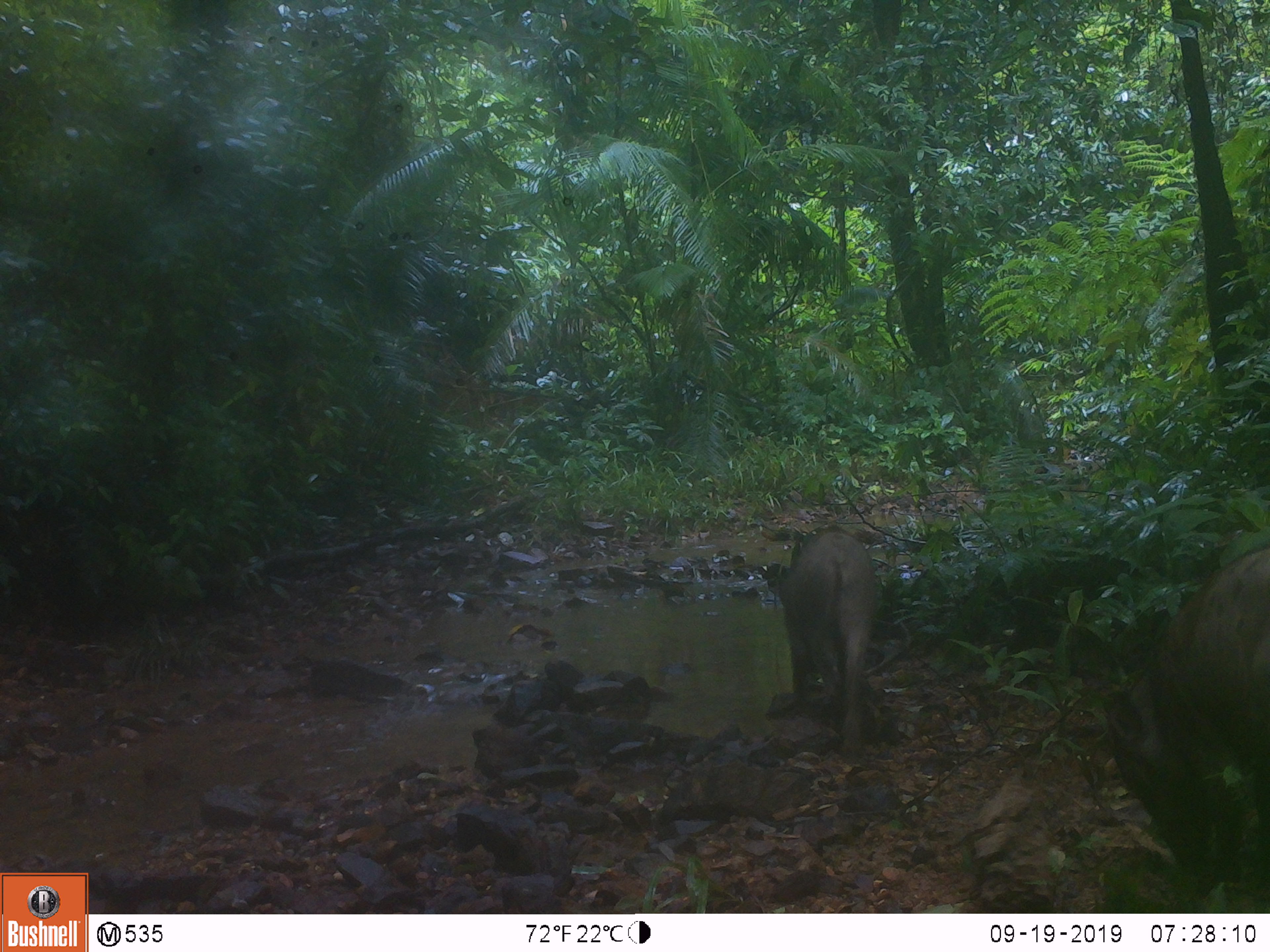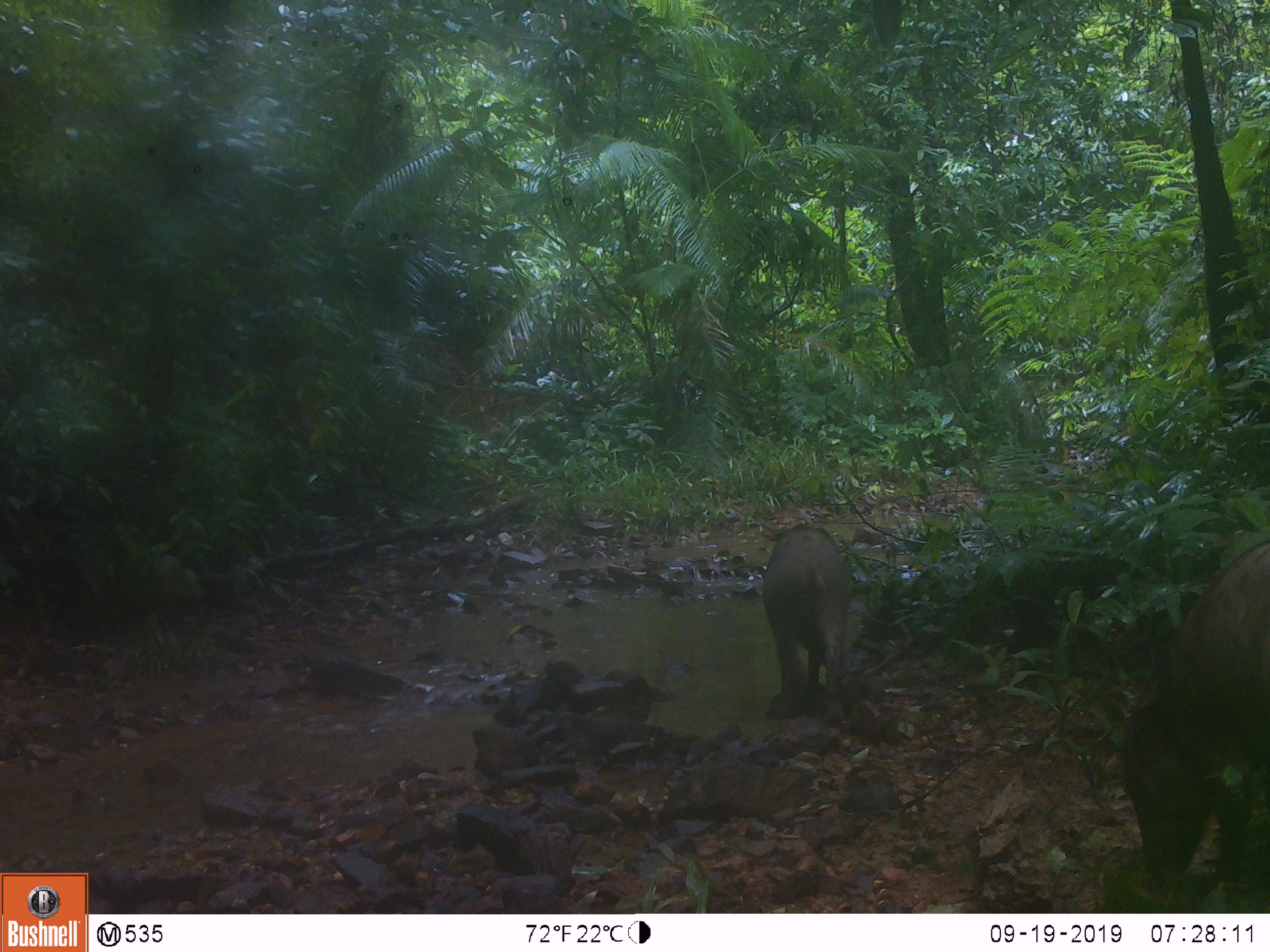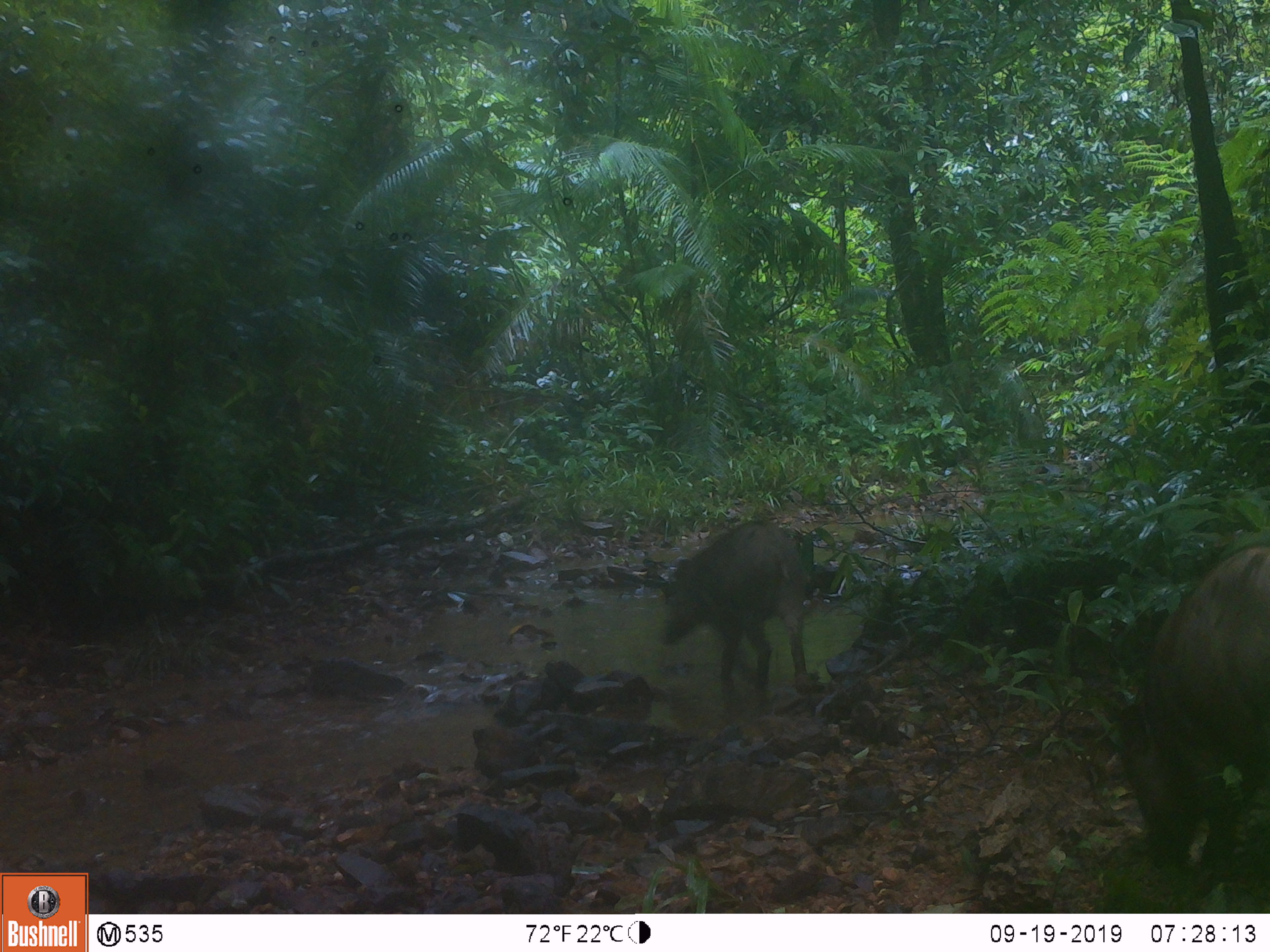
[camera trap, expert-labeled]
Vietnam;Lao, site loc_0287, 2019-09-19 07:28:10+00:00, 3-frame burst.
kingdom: Animalia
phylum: Chordata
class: Mammalia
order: Artiodactyla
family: Suidae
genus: Sus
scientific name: Sus scrofa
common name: eurasian wild pig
Eurasian wild pig (Sus scrofa). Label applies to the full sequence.